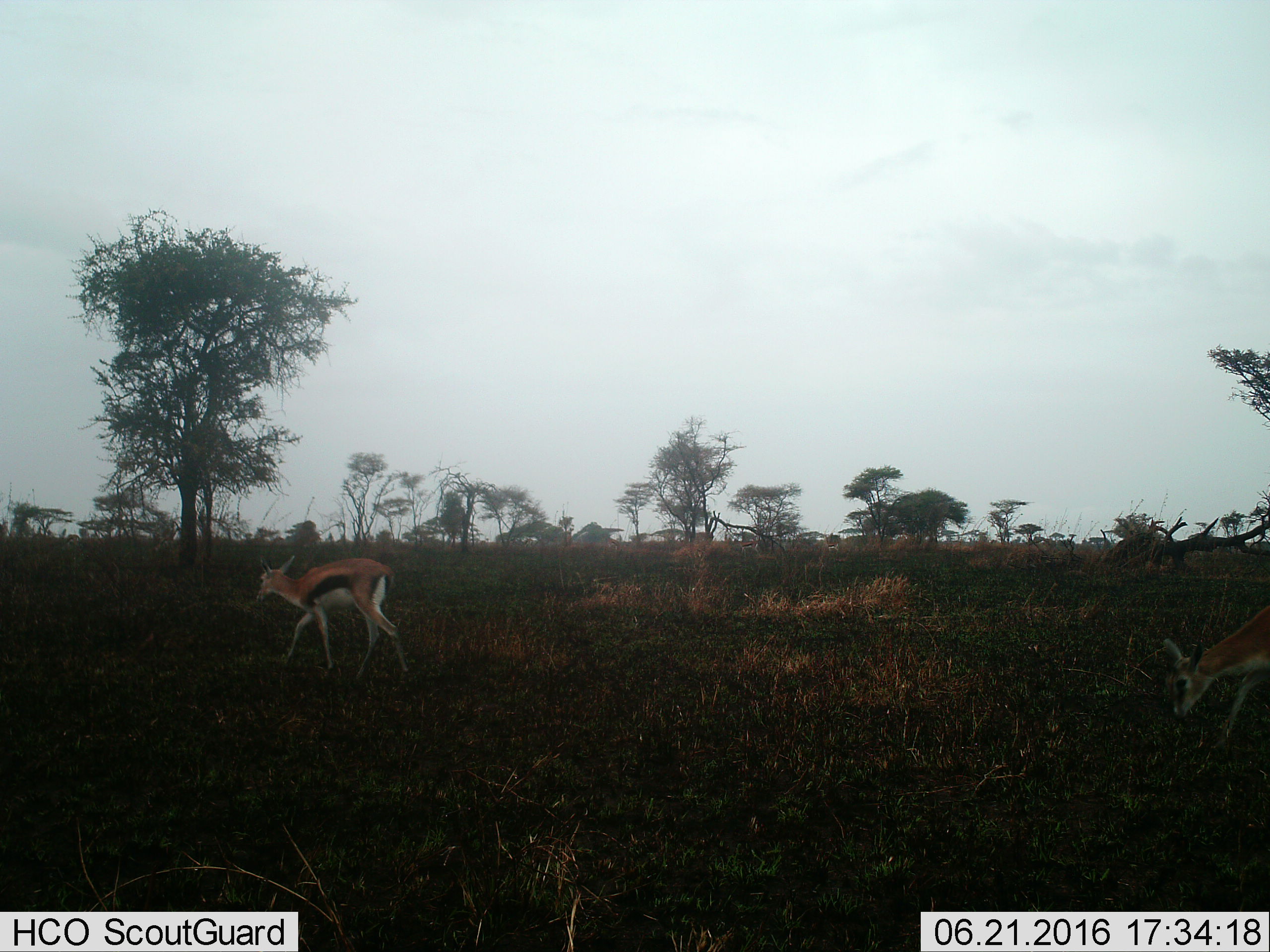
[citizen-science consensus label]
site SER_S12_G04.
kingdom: Animalia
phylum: Chordata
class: Mammalia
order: Artiodactyla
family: Bovidae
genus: Eudorcas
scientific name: Eudorcas thomsonii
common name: thomson's gazelle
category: gazellethomsons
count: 2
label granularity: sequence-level